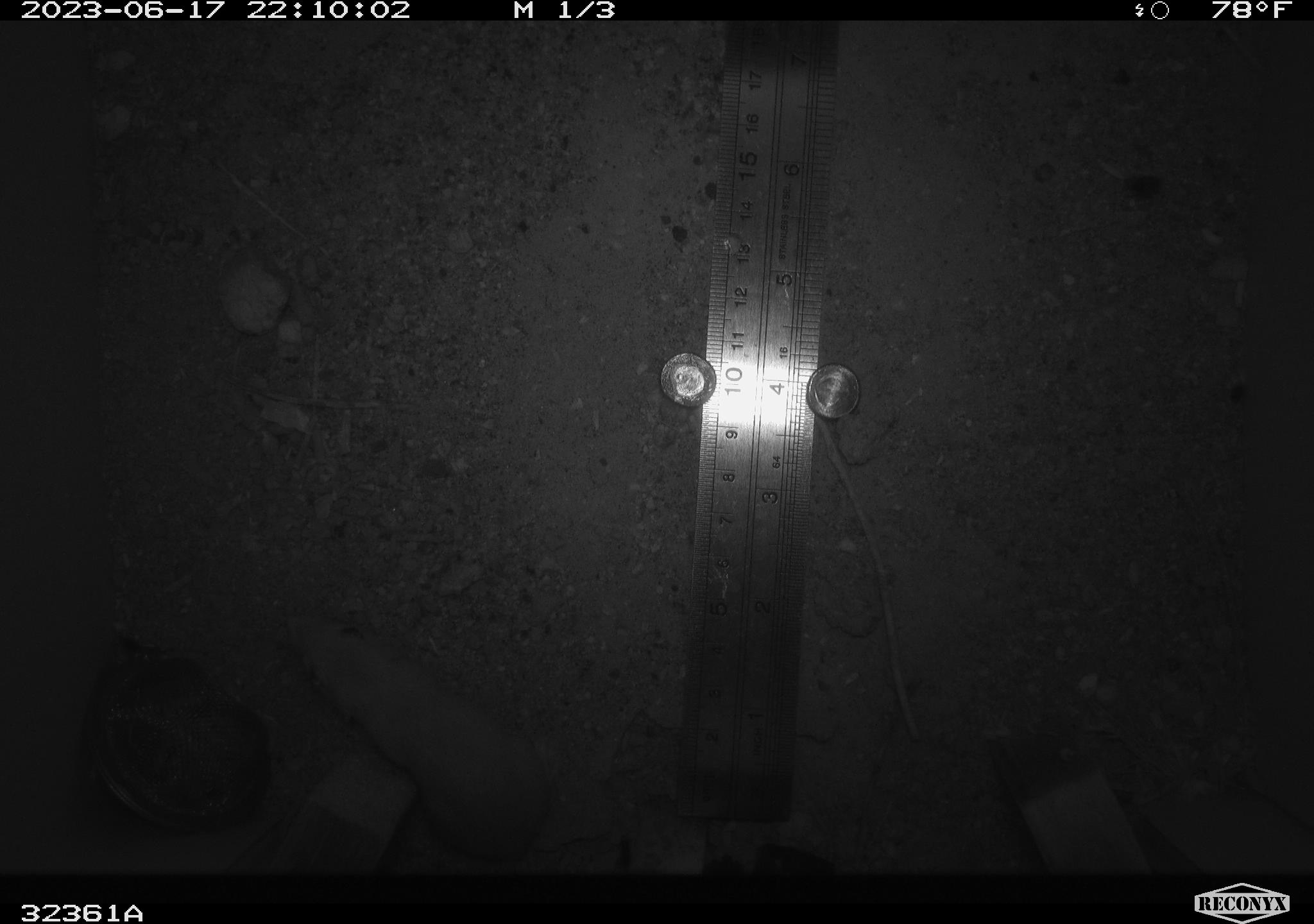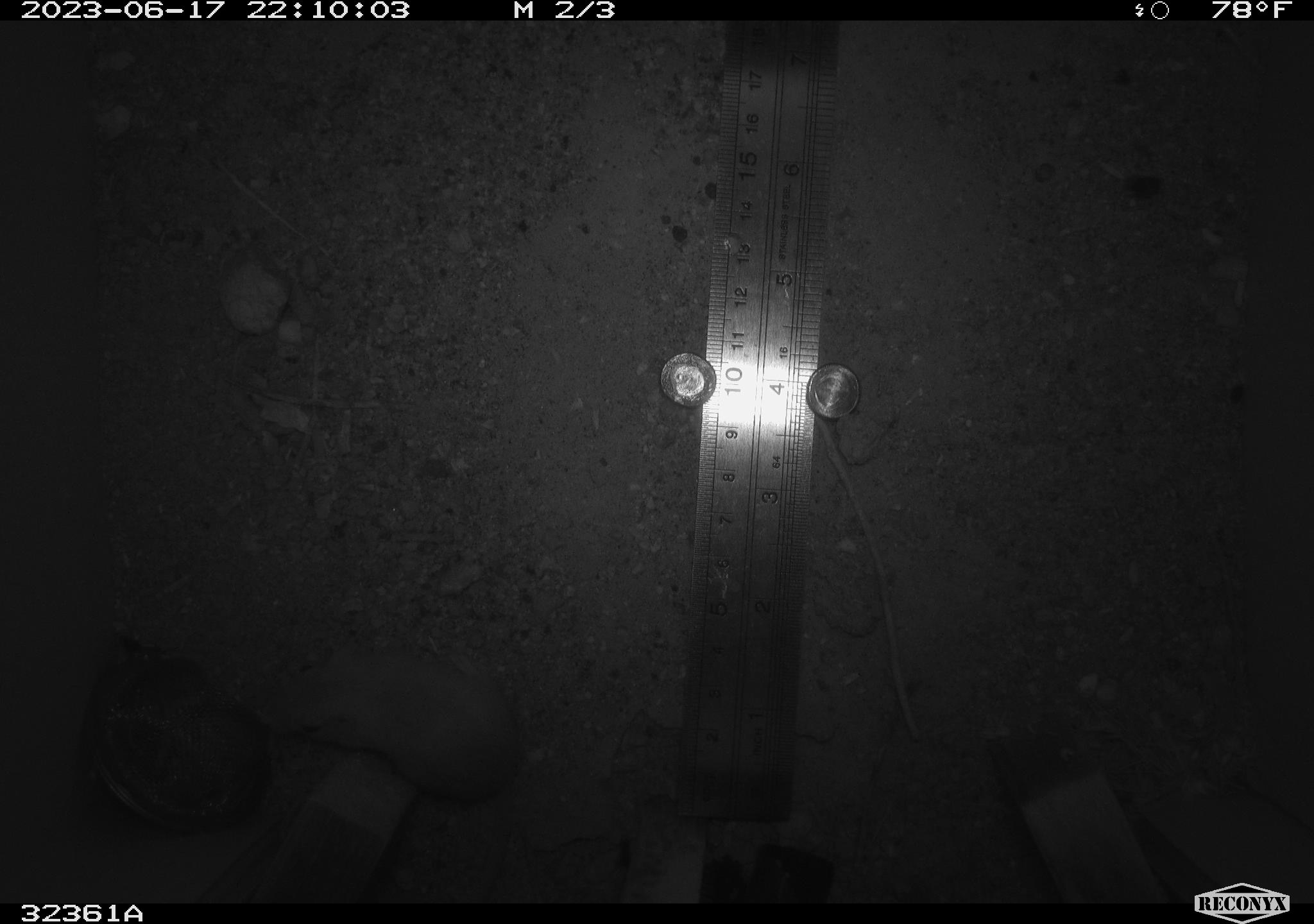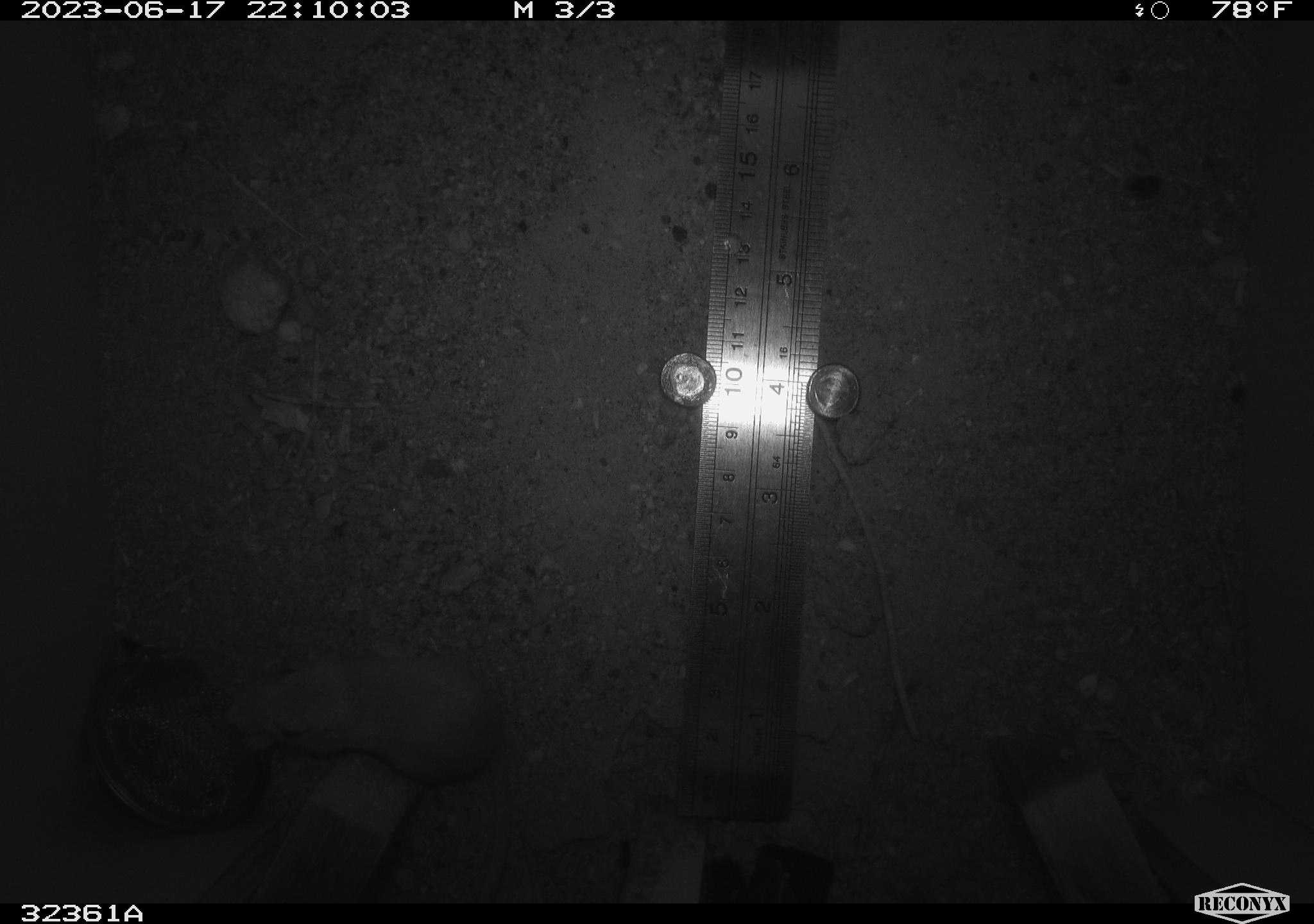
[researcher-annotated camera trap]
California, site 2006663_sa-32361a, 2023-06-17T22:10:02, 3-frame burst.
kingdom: Animalia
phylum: Chordata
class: Mammalia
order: Rodentia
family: Heteromyidae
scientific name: Heteromyidae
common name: kangaroo rats and pocket mice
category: heteromyidae family